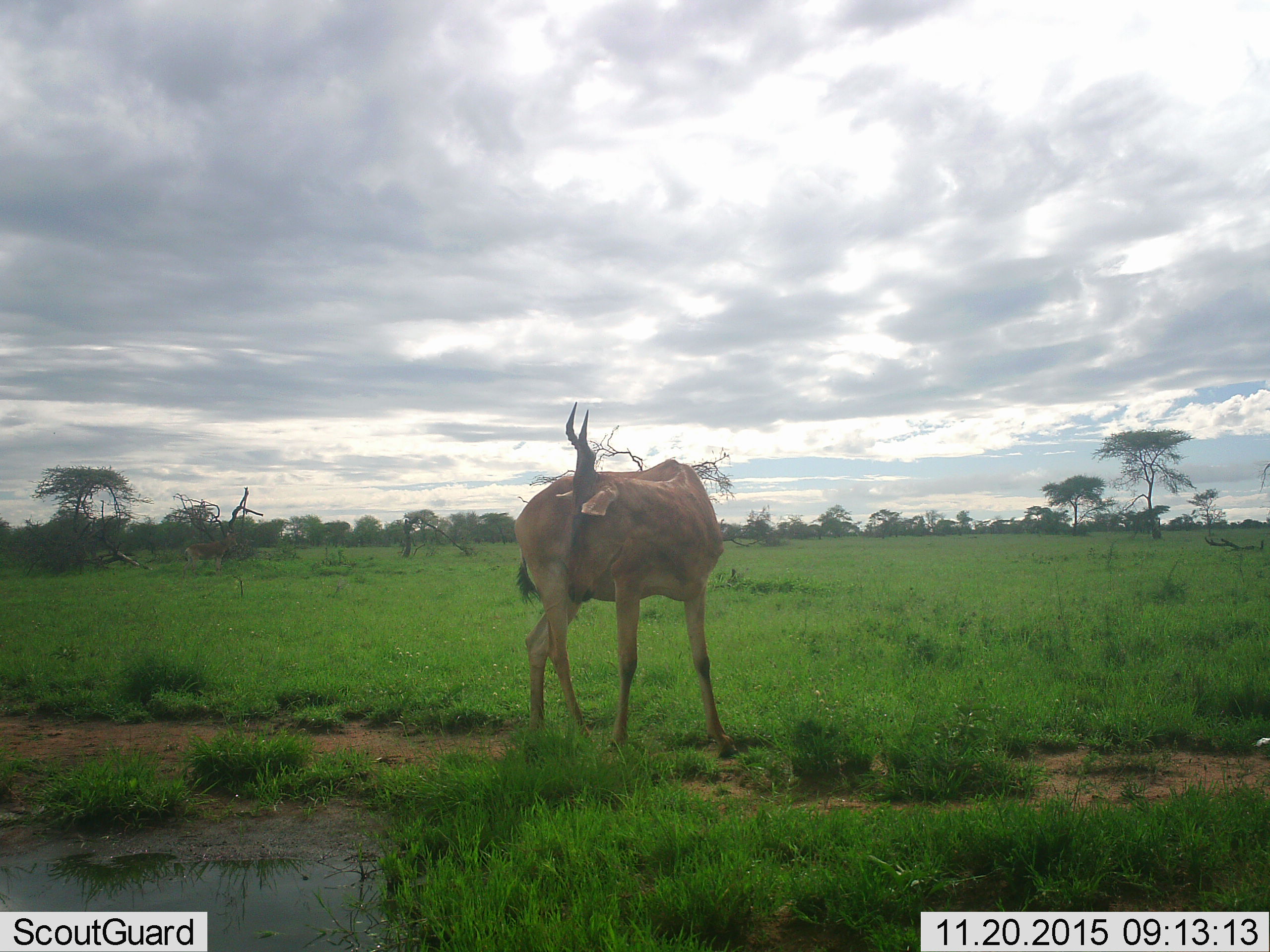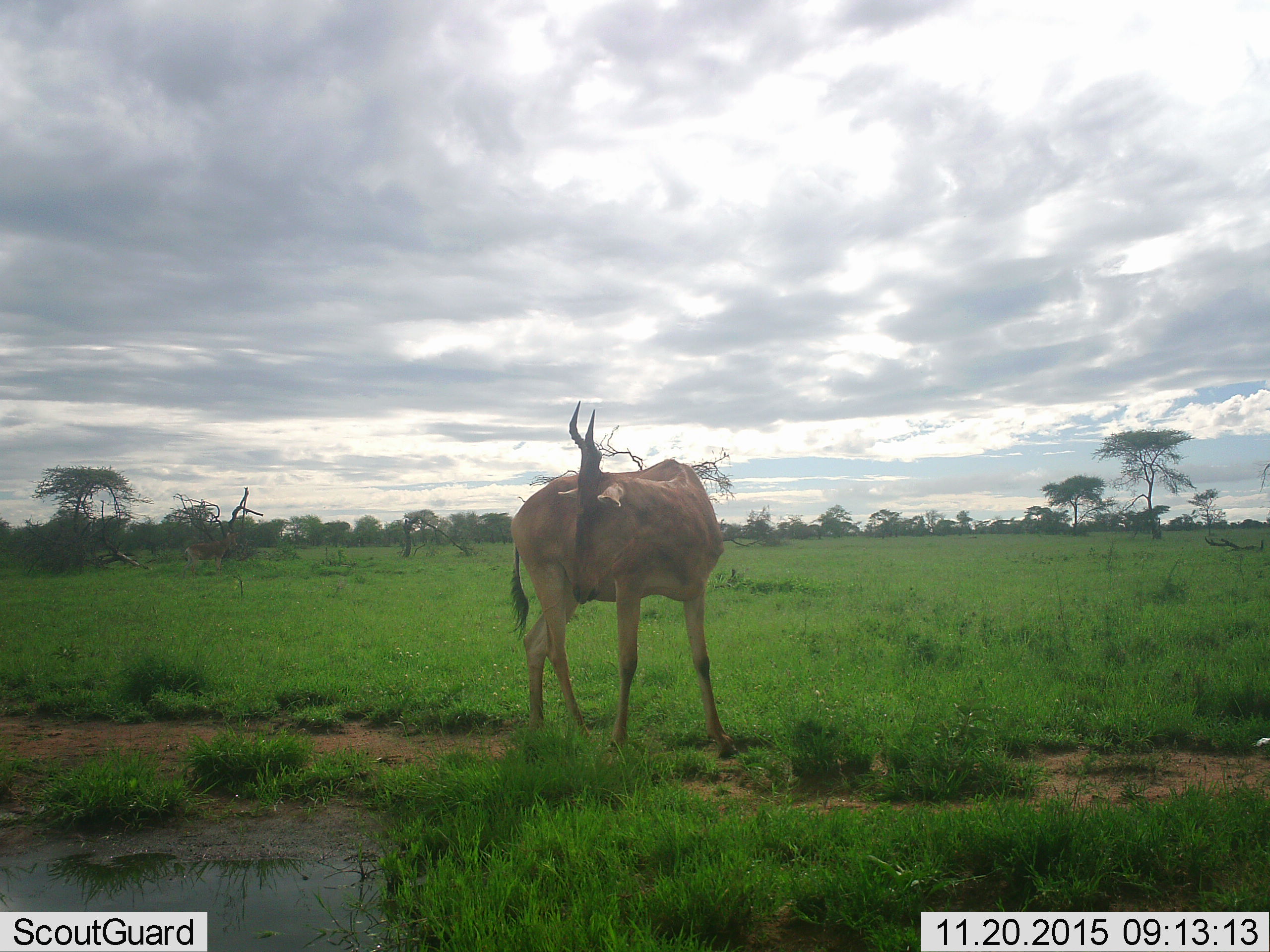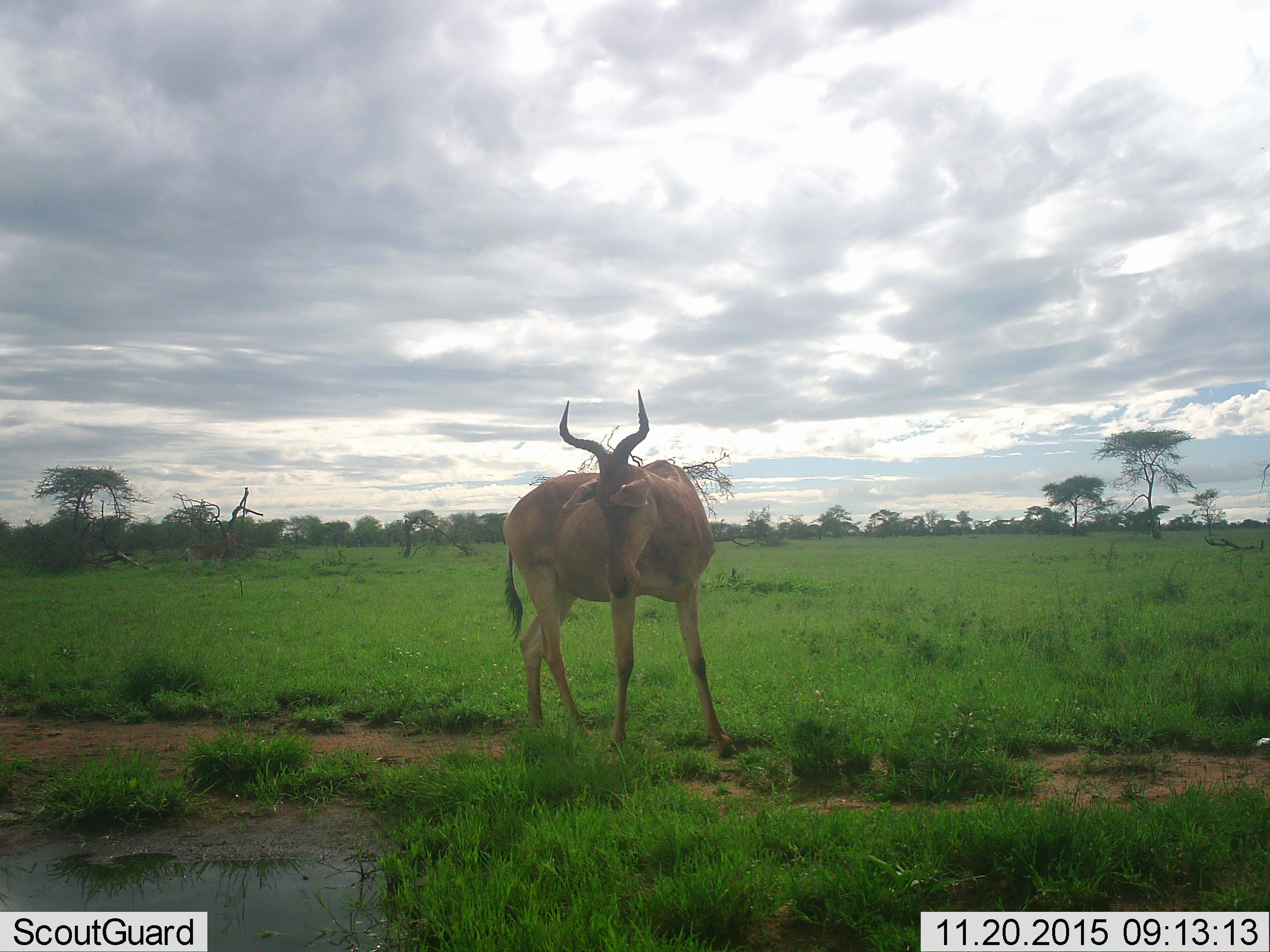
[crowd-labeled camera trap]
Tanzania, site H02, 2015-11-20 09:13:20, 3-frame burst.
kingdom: Animalia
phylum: Chordata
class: Mammalia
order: Artiodactyla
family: Bovidae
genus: Alcelaphus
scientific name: Alcelaphus buselaphus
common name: hartebeest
Hartebeest (Alcelaphus buselaphus), count 1. Behavior (volunteer vote fractions): standing 100%, resting 0%, moving 0%, interacting 0%. Young present (vote fraction): 0%. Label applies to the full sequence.